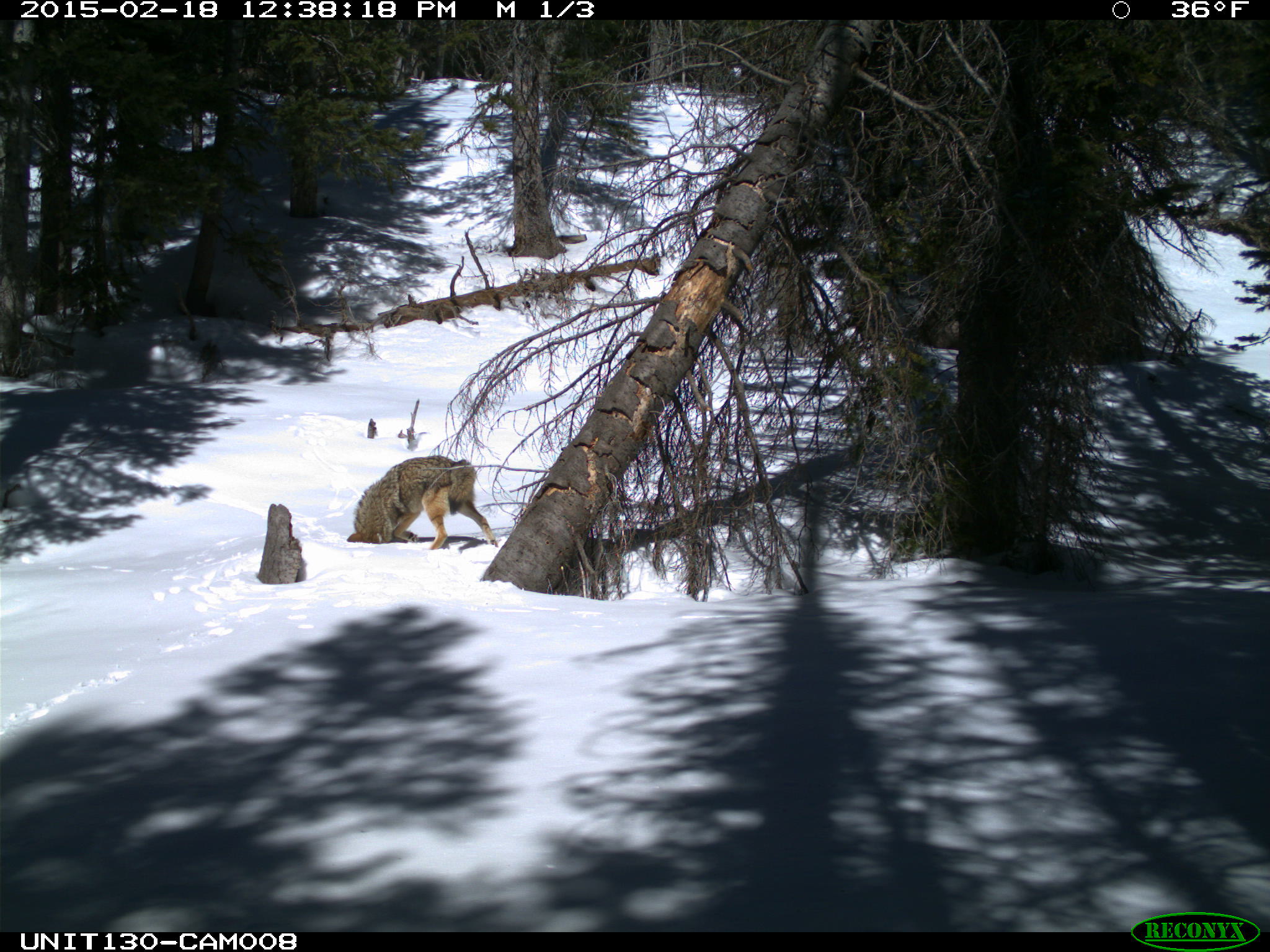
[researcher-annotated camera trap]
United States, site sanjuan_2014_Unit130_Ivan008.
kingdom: Animalia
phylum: Chordata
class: Mammalia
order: Carnivora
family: Canidae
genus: Canis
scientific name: Canis latrans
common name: coyote